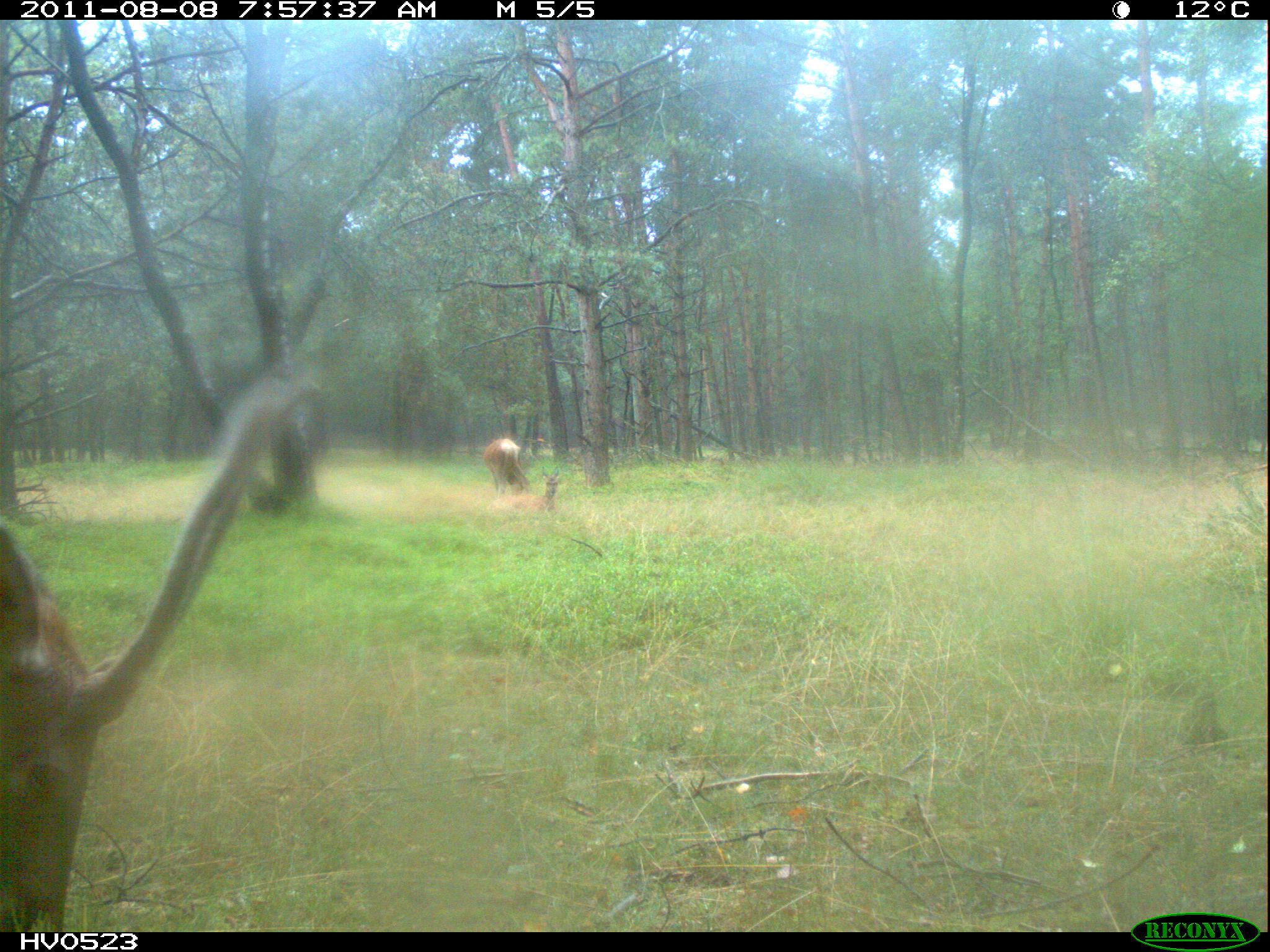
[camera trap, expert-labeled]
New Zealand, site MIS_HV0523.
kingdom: Animalia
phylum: Chordata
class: Mammalia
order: Artiodactyla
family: Cervidae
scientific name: Cervidae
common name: deer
Deer (Cervidae).